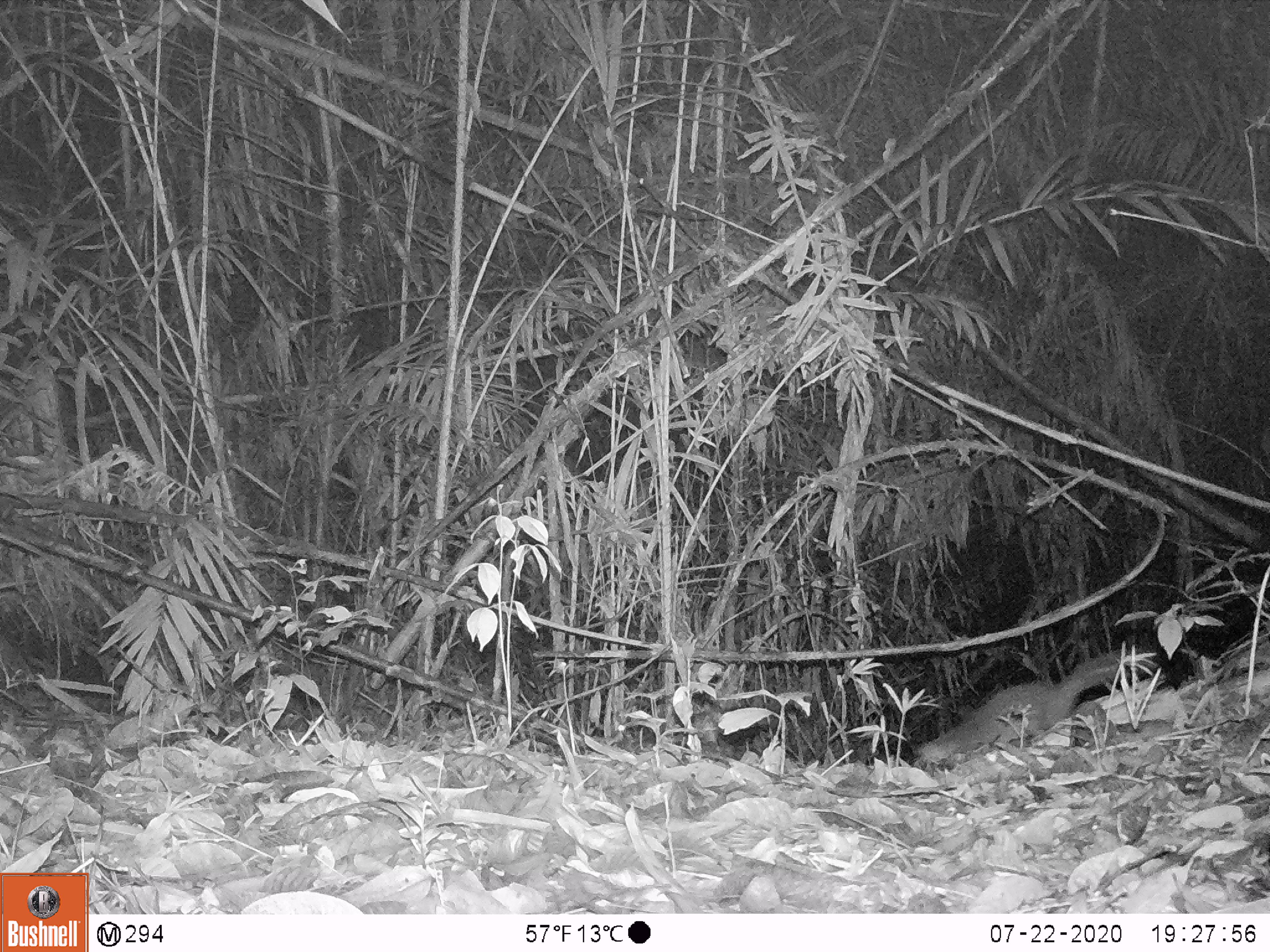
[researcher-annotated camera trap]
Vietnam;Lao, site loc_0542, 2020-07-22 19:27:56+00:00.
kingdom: Animalia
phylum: Chordata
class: Mammalia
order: Carnivora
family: Mustelidae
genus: Melogale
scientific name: Melogale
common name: ferret badger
Ferret badger (Melogale). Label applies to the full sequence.